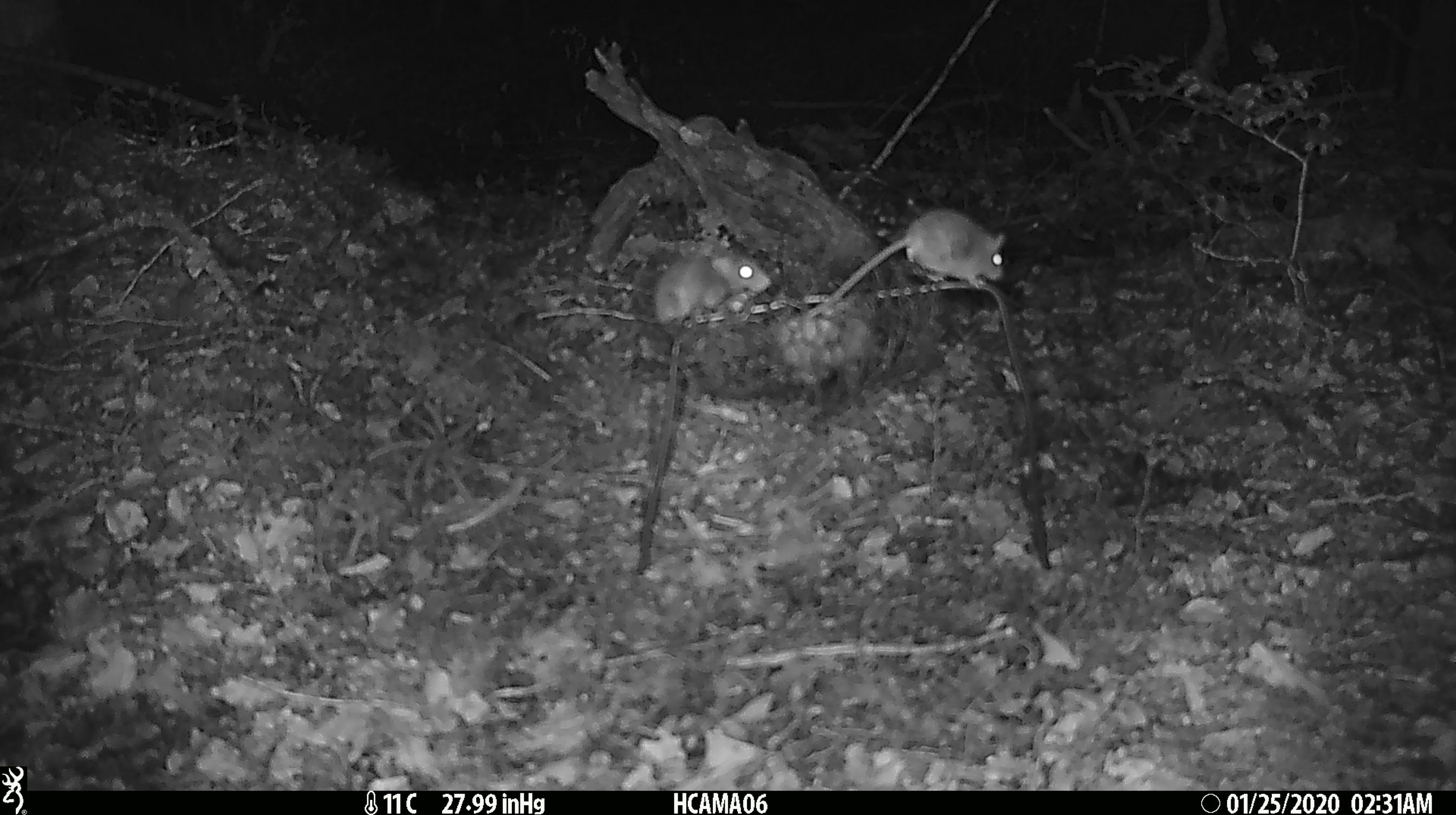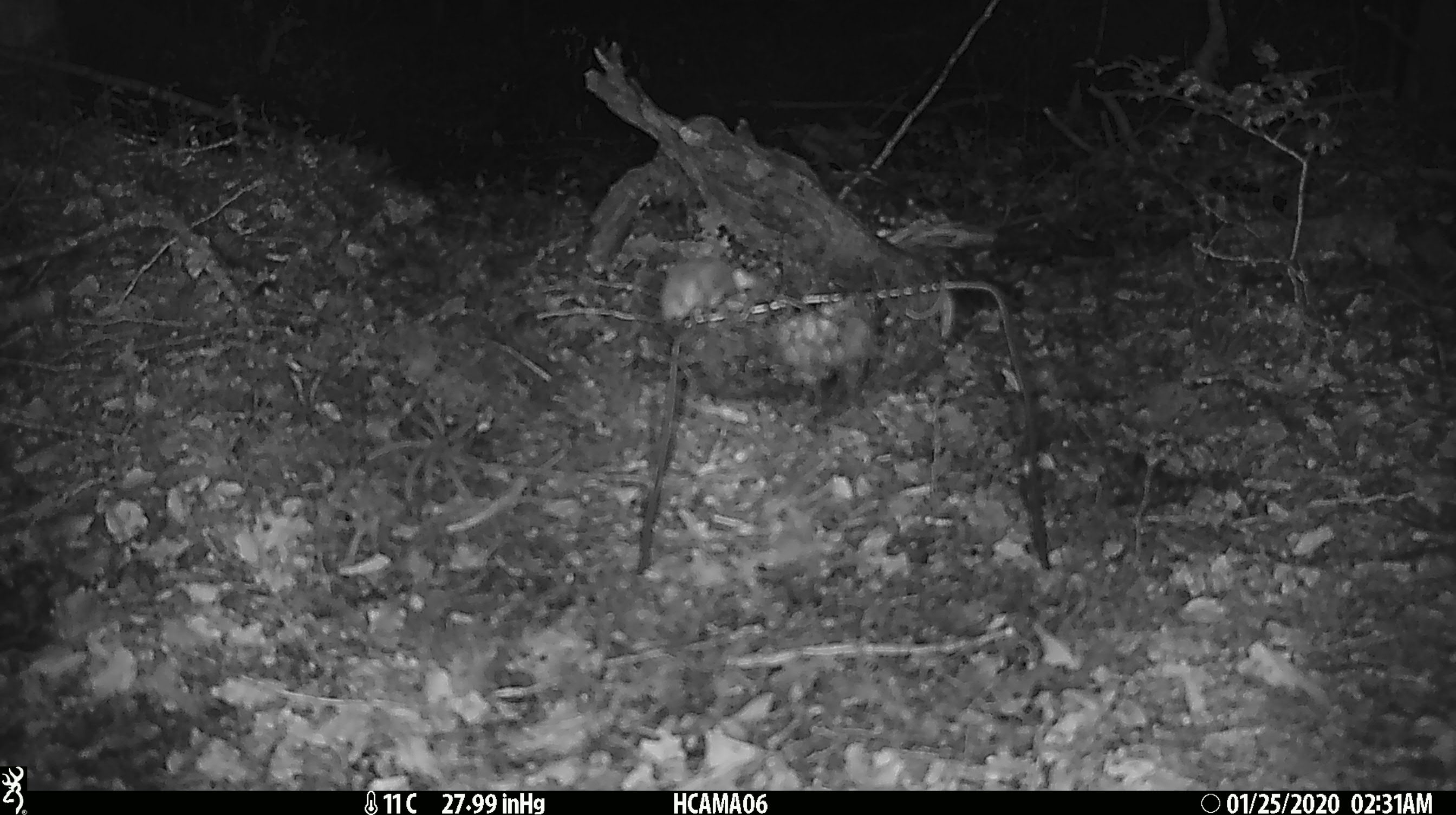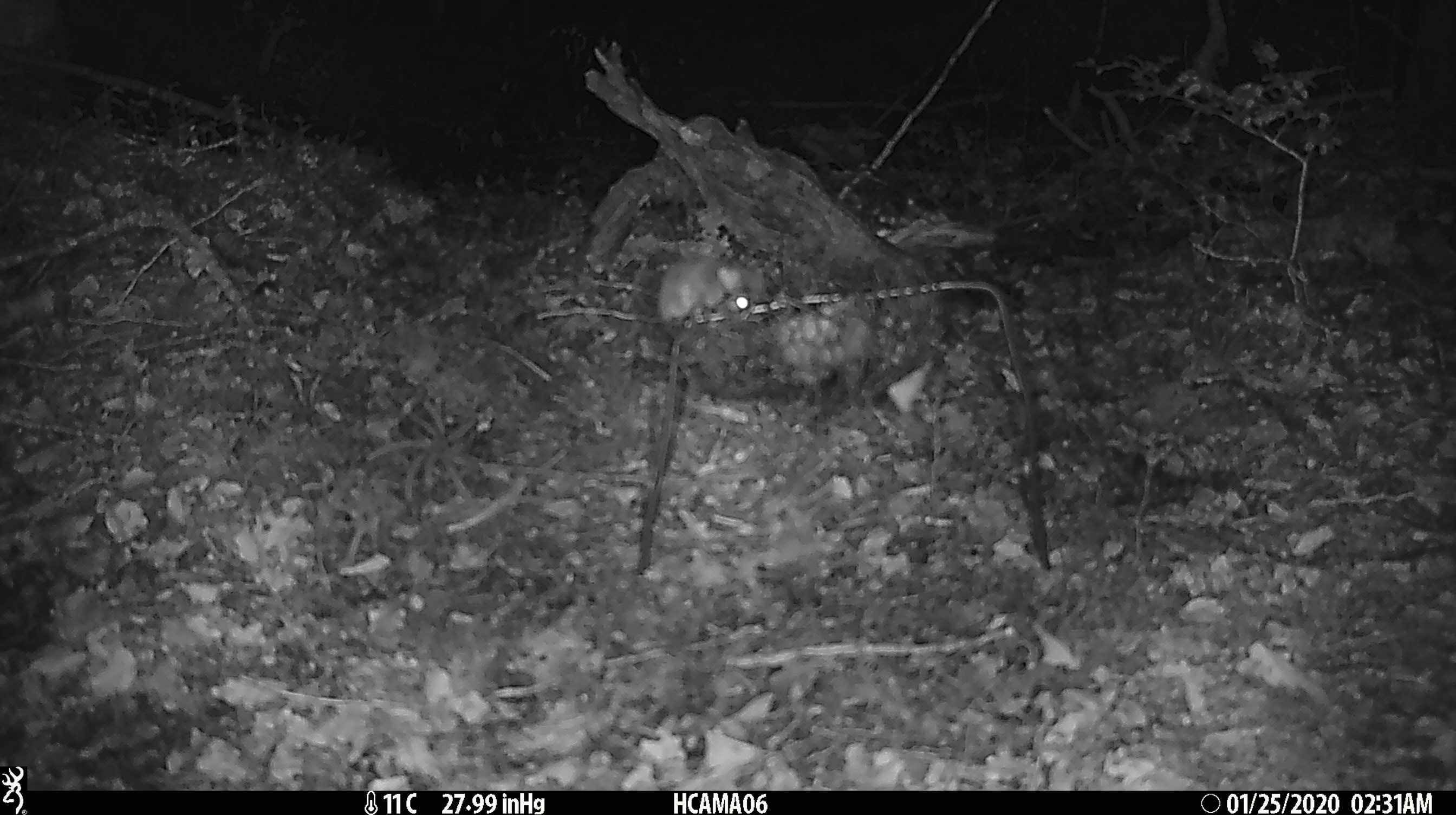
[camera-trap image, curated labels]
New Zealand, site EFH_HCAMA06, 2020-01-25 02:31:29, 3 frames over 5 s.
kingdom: Animalia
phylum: Chordata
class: Mammalia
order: Rodentia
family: Muridae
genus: Mus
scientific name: Mus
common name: mouse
Mouse (Mus).